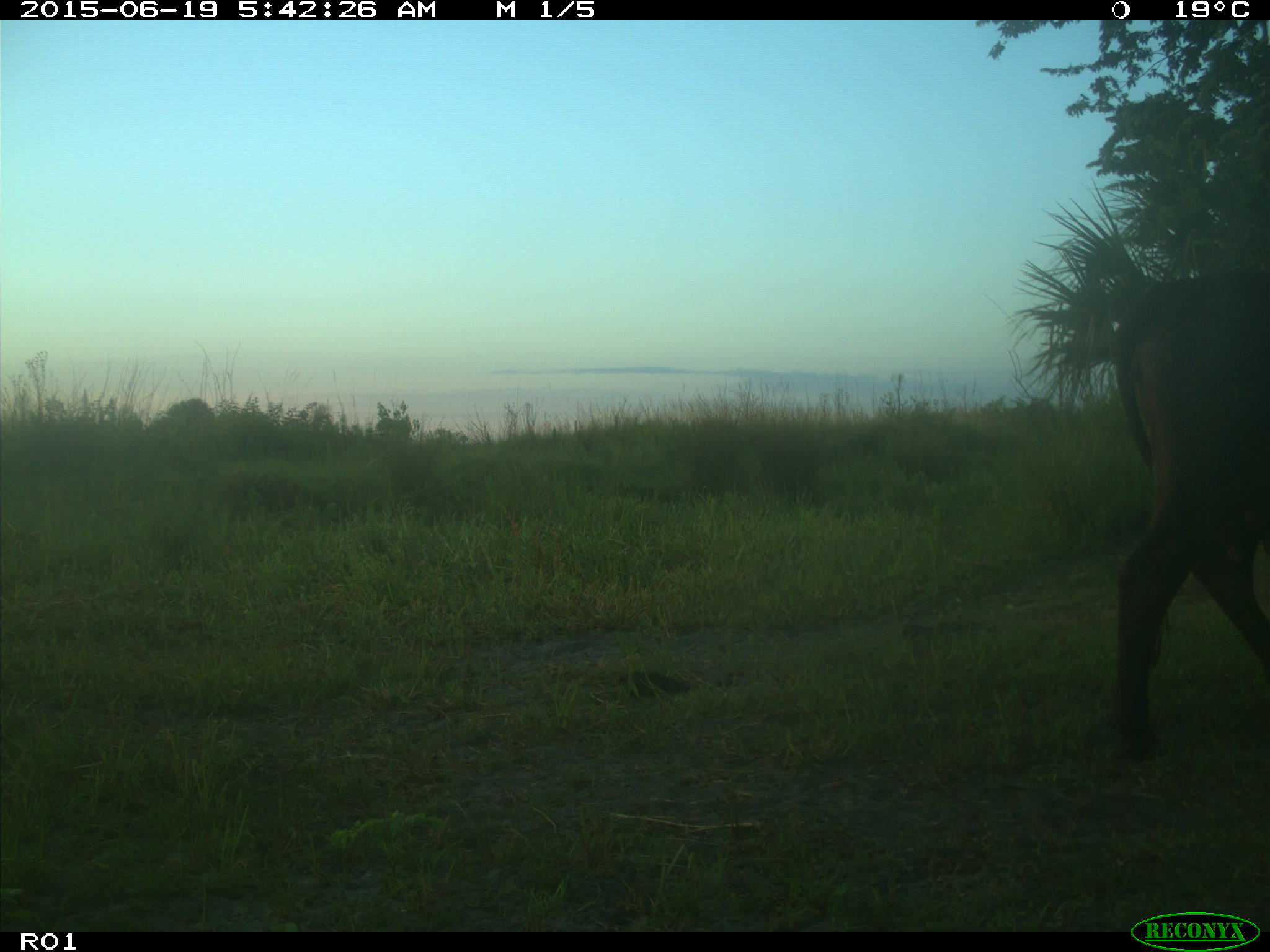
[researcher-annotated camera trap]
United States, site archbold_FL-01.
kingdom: Animalia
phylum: Chordata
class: Mammalia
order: Artiodactyla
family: Bovidae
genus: Bos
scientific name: Bos taurus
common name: domestic cow